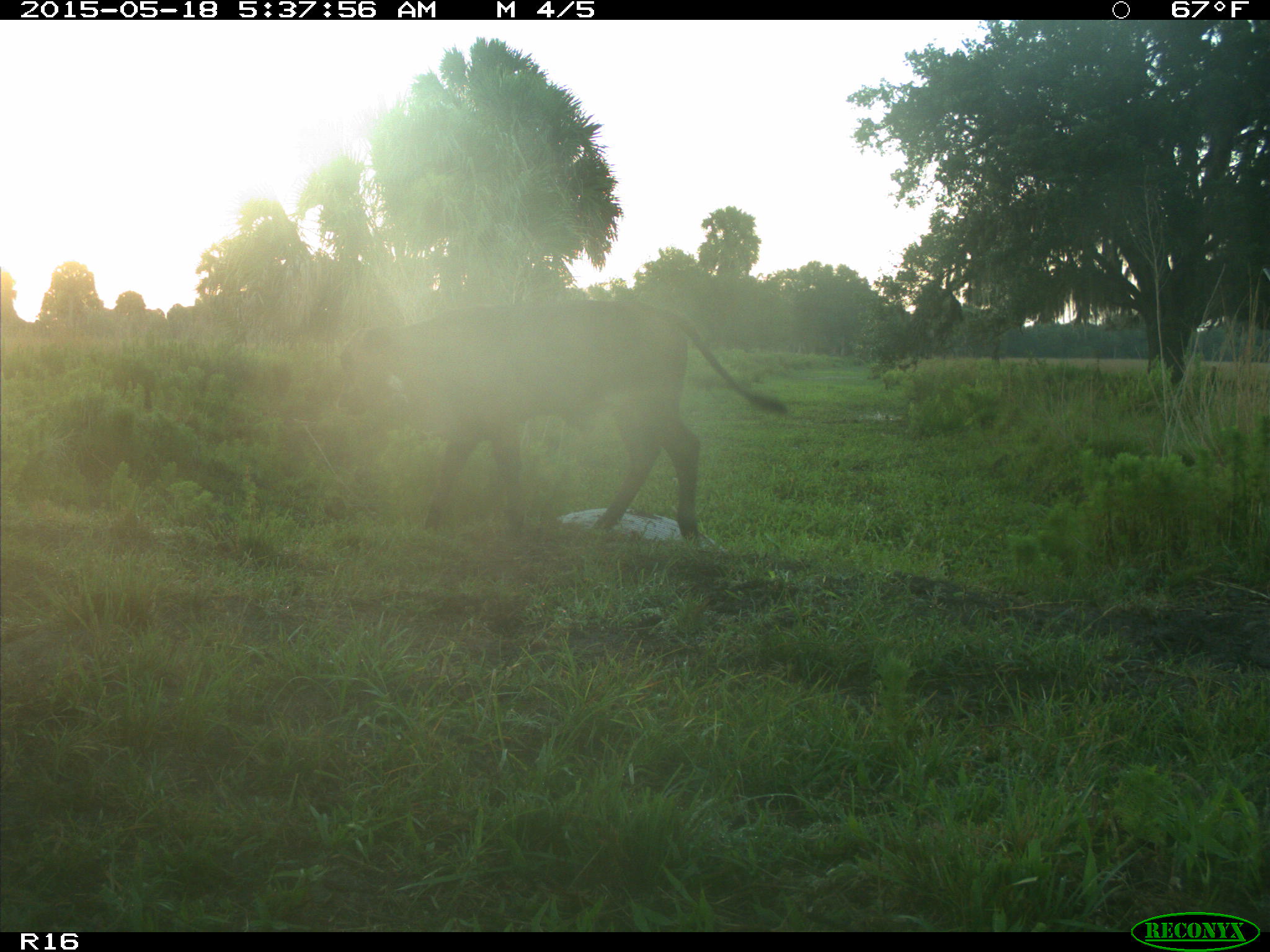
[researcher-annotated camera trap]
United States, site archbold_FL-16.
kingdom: Animalia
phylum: Chordata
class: Mammalia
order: Artiodactyla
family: Bovidae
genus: Bos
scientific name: Bos taurus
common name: domestic cow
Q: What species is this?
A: Bos taurus (domestic cow).